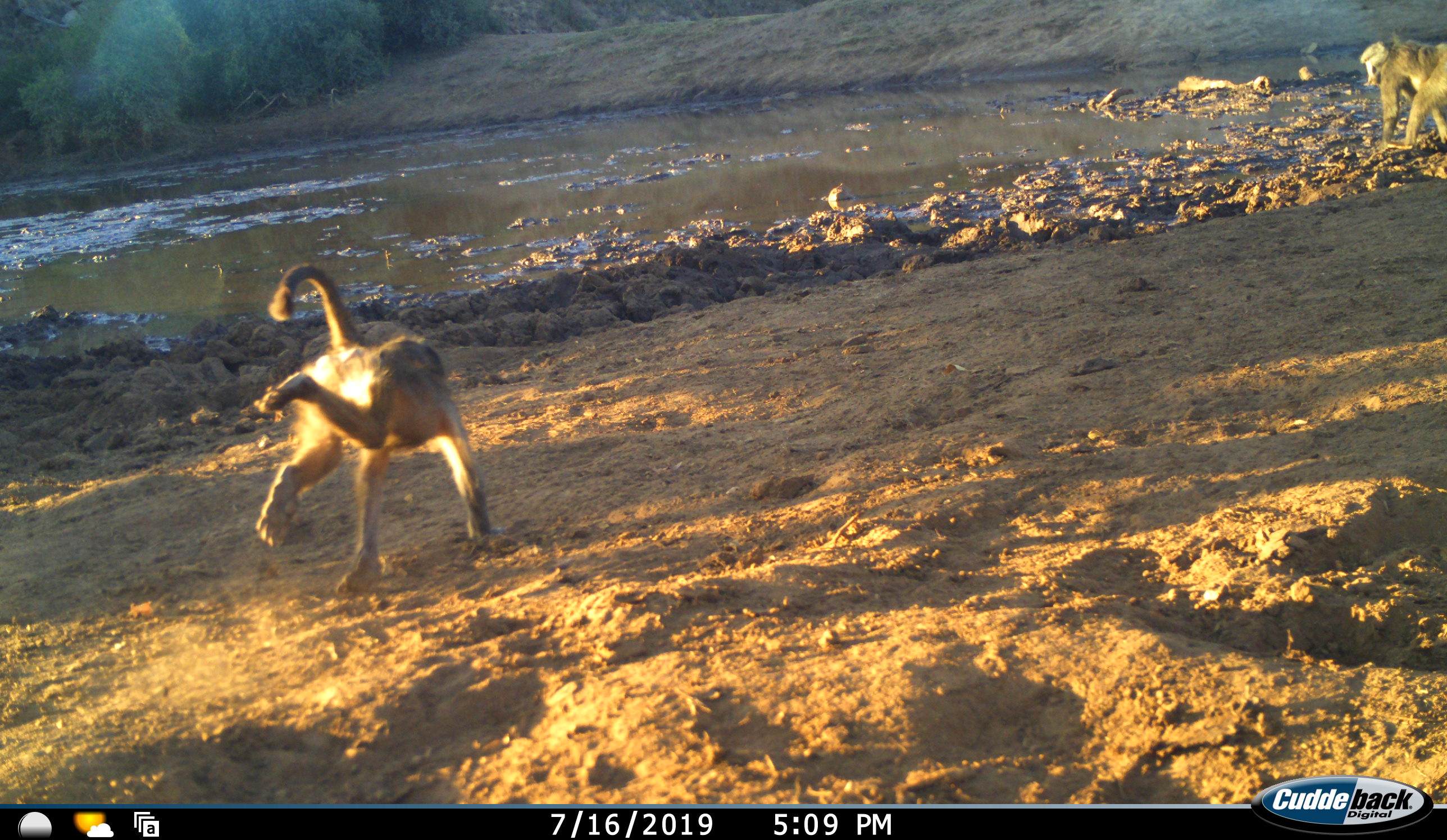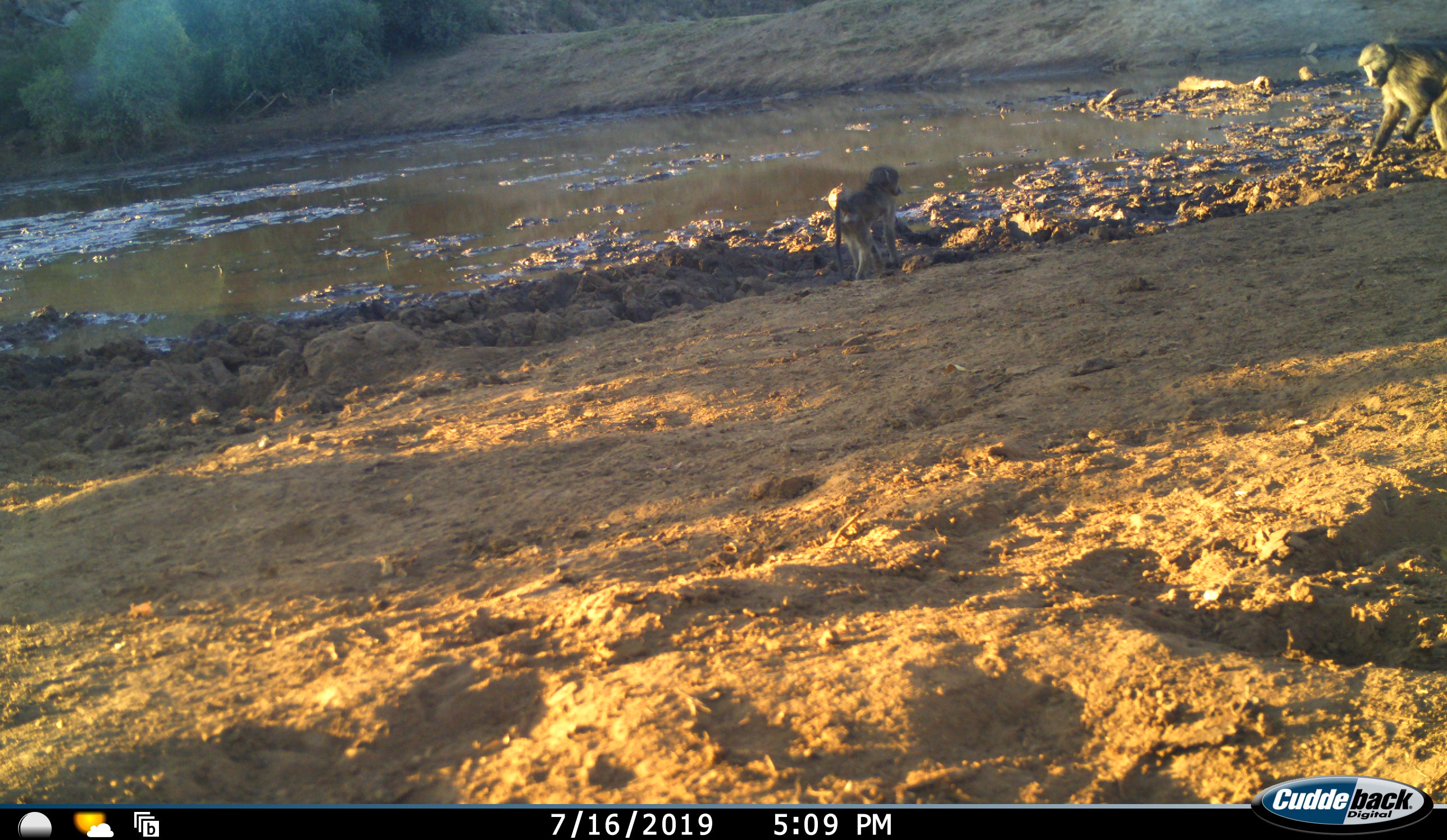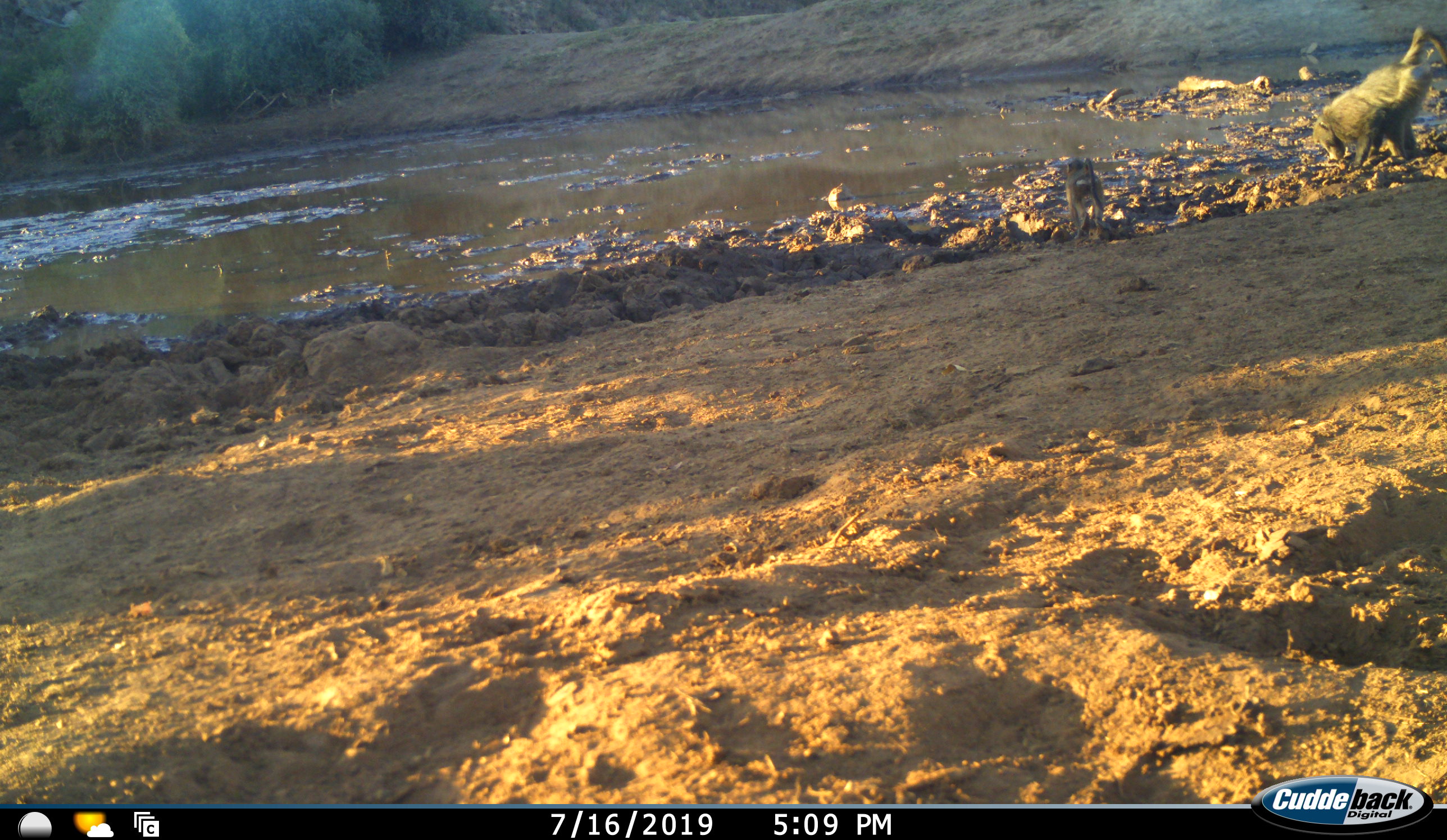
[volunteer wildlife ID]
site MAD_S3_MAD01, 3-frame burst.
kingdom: Animalia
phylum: Chordata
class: Mammalia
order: Primates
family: Cercopithecidae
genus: Papio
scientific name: Papio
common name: baboon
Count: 2.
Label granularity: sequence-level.